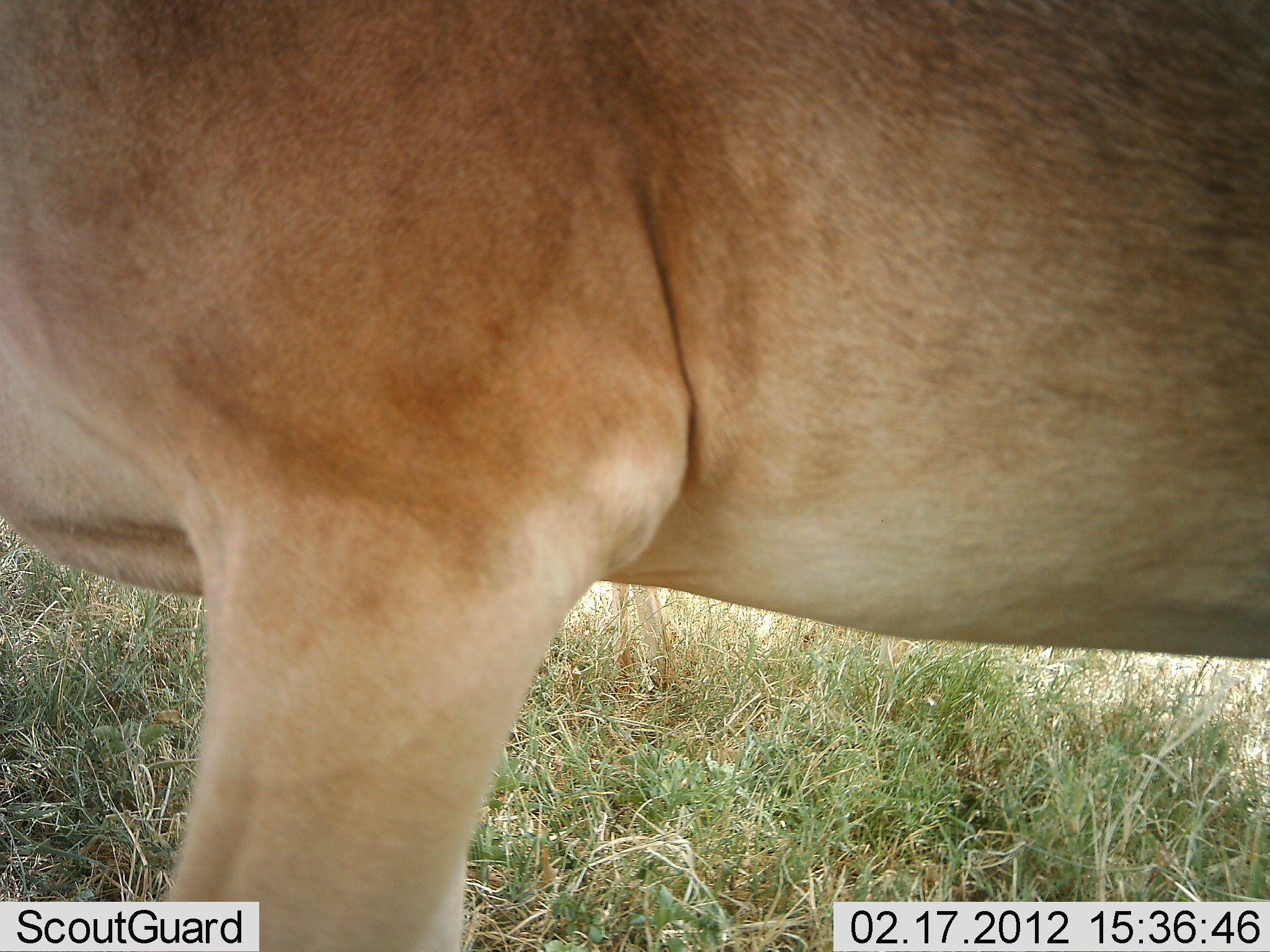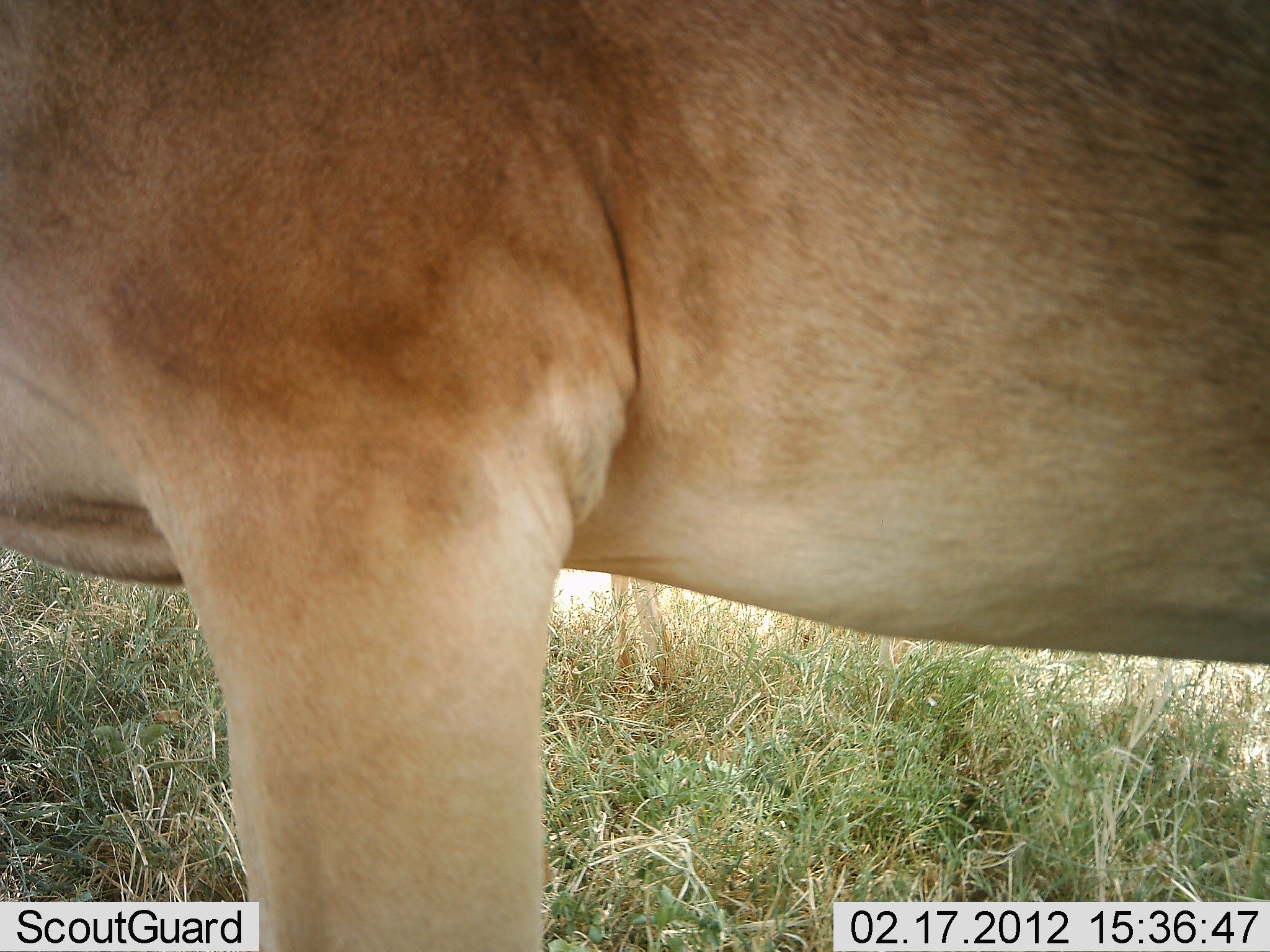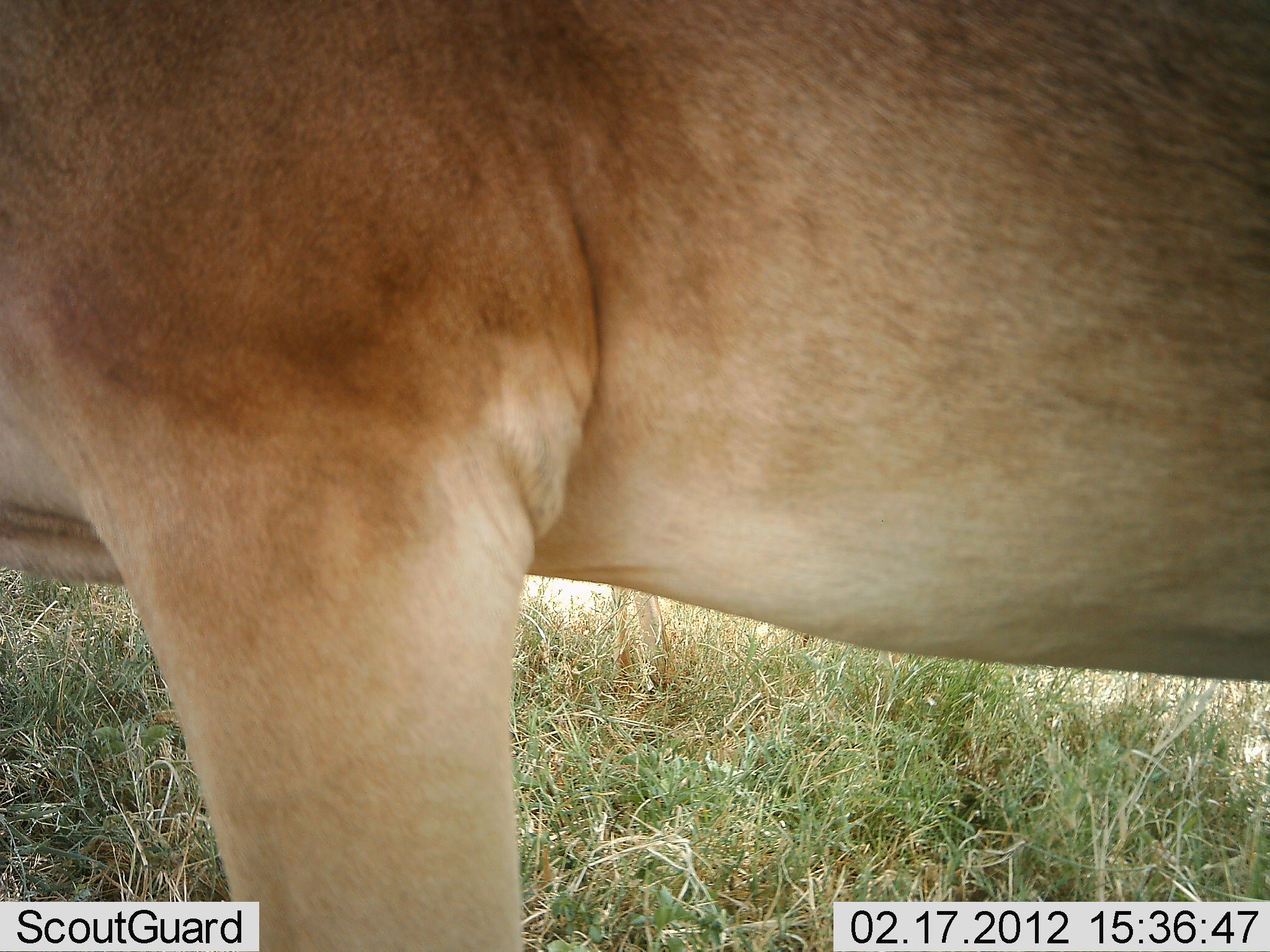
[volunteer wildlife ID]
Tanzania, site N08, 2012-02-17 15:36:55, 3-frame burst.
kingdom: Animalia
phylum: Chordata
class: Mammalia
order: Artiodactyla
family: Bovidae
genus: Alcelaphus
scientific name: Alcelaphus buselaphus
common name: hartebeest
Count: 1.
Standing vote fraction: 100%.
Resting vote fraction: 7%.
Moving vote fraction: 0%.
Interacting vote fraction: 0%.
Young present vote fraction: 0%.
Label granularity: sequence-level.